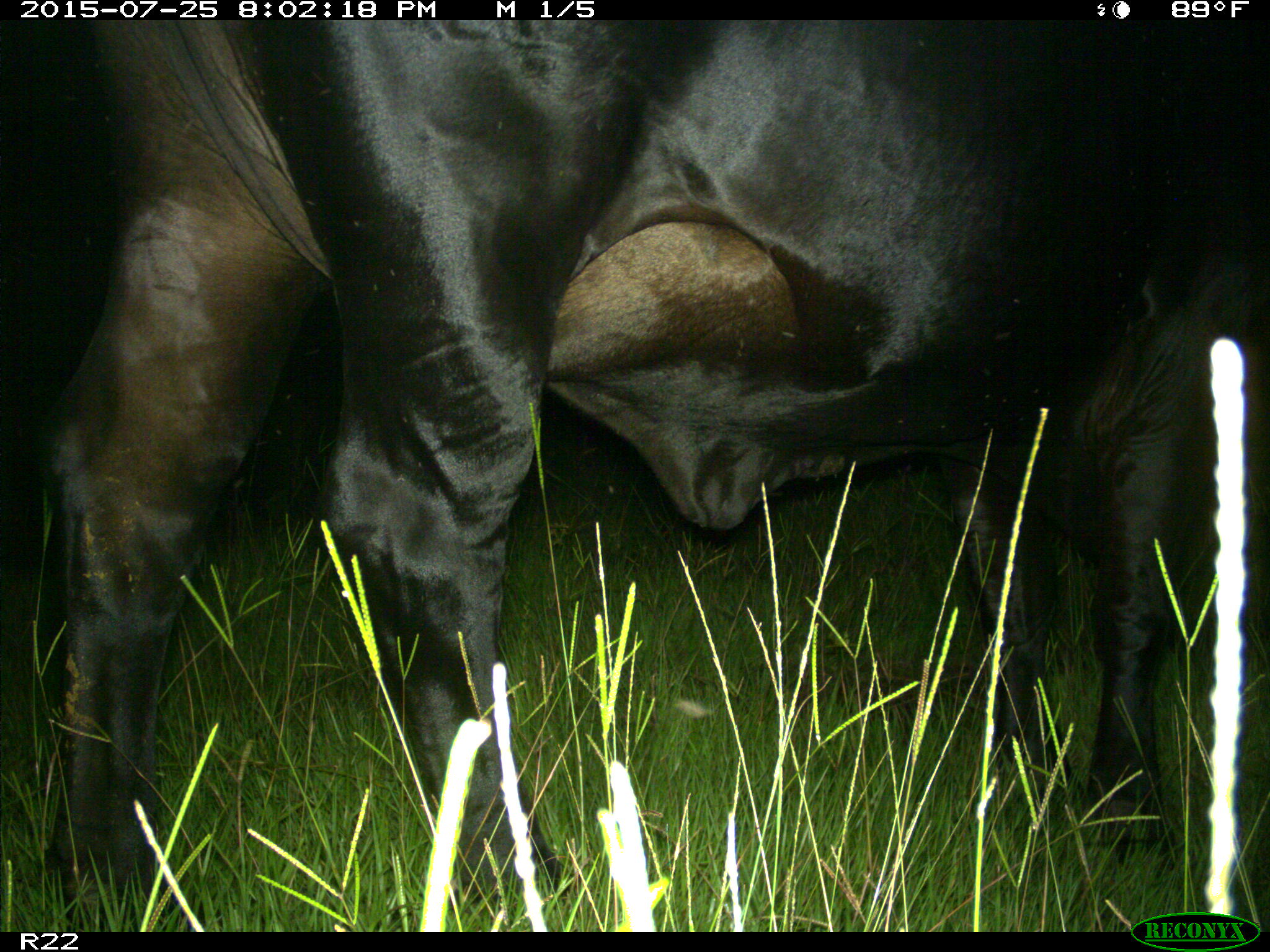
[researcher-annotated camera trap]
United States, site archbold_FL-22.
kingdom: Animalia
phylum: Chordata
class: Mammalia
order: Artiodactyla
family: Bovidae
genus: Bos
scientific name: Bos taurus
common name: domestic cow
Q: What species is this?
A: Bos taurus (domestic cow).